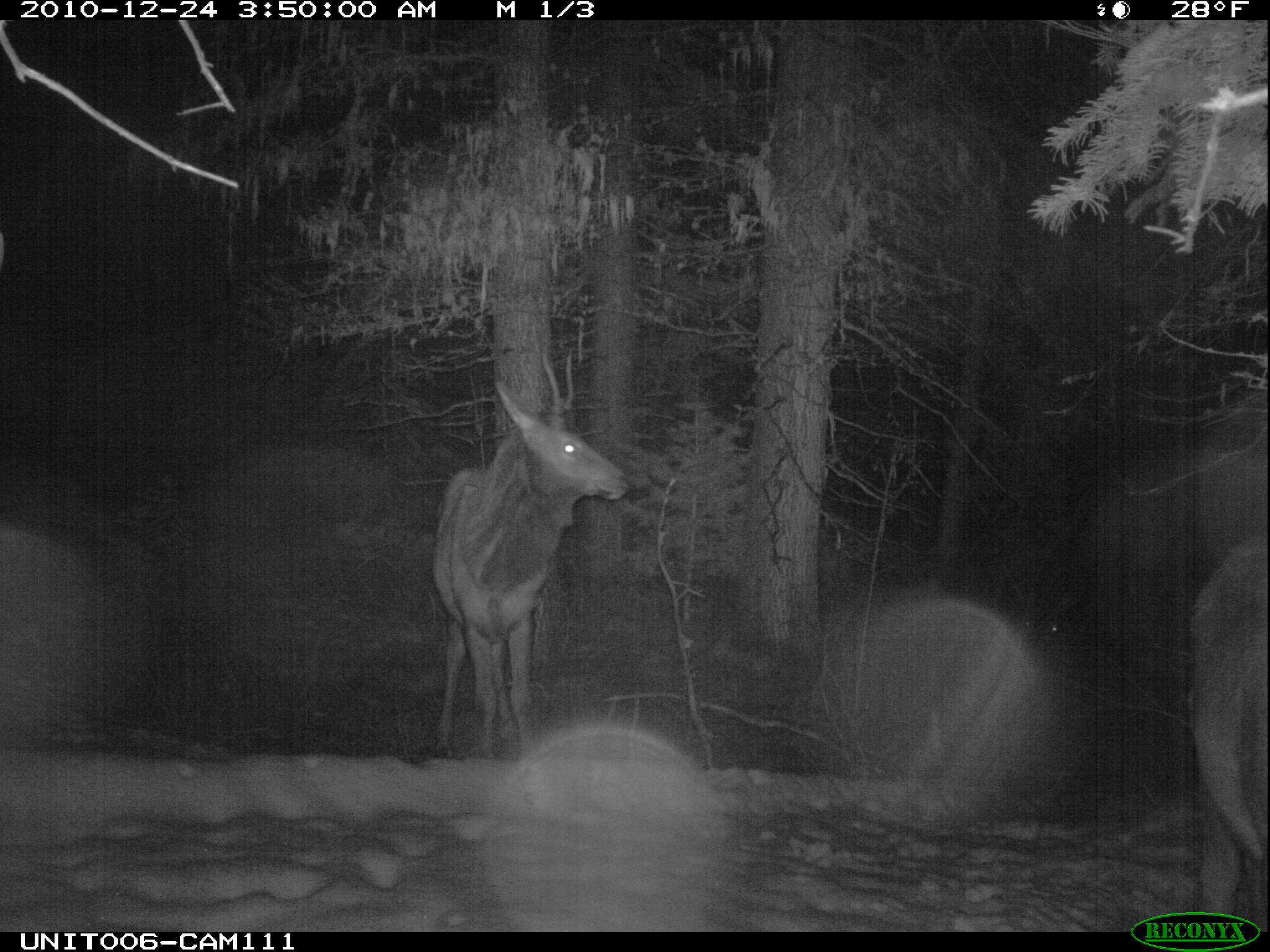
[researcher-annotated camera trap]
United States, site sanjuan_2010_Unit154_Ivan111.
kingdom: Animalia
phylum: Chordata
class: Mammalia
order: Artiodactyla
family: Cervidae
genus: Cervus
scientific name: Cervus elaphus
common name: red deer